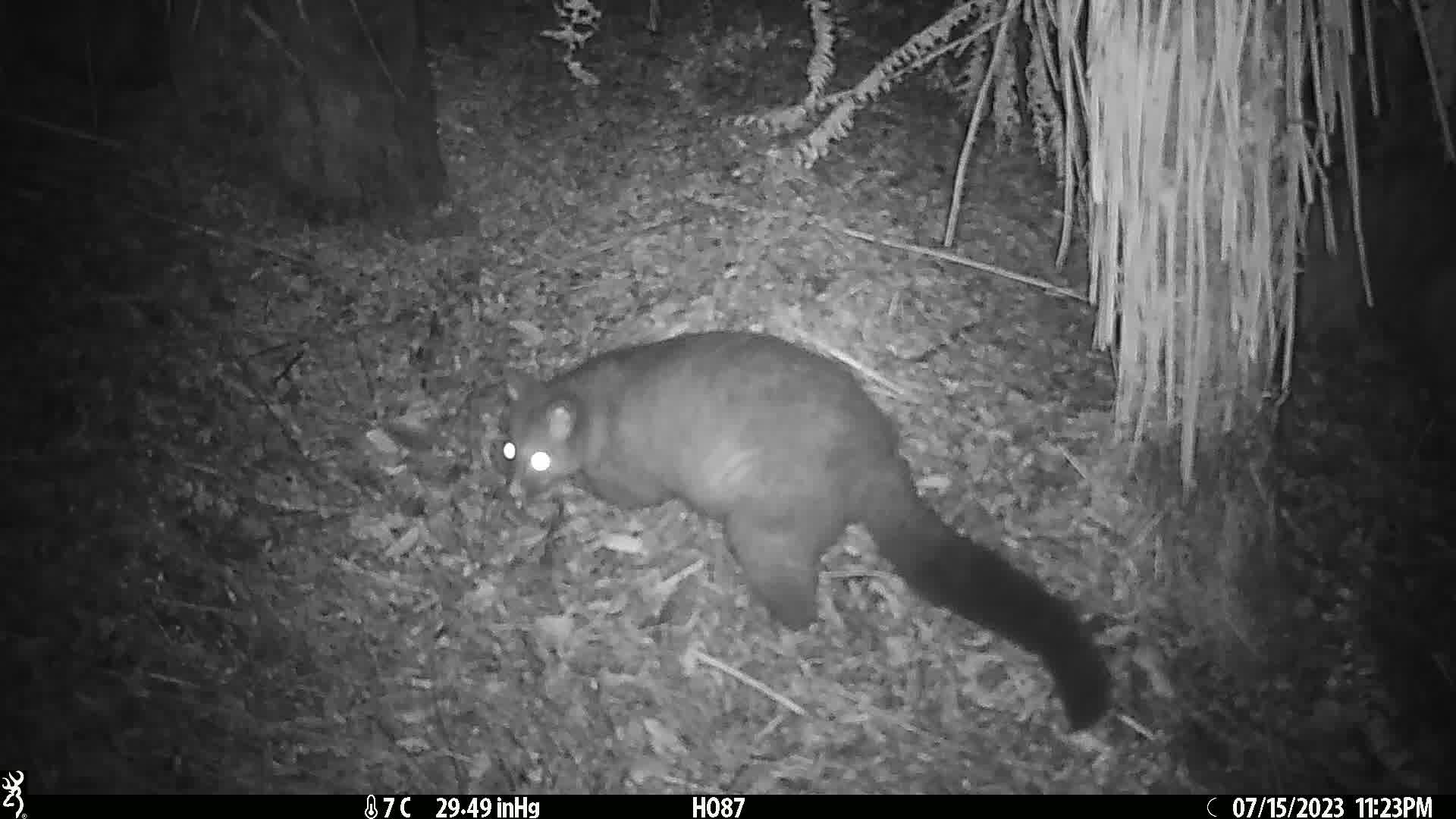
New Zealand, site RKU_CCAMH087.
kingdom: Animalia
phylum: Chordata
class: Mammalia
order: Diprotodontia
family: Phalangeridae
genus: Trichosurus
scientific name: Trichosurus vulpecula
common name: common brushtail possum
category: possum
Possum (common brushtail possum) (Trichosurus vulpecula).